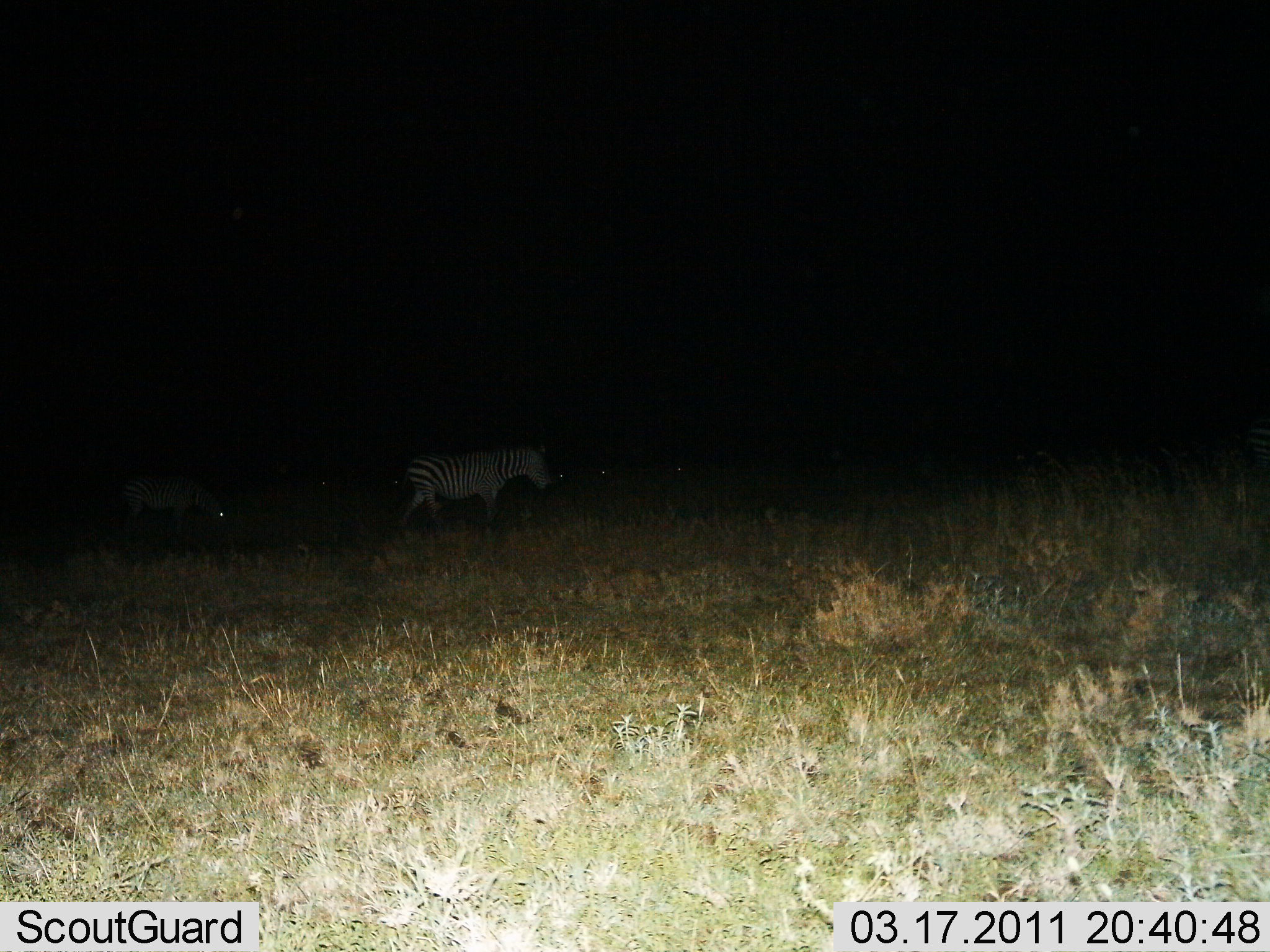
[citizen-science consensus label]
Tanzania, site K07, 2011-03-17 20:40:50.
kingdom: Animalia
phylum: Chordata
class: Mammalia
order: Perissodactyla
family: Equidae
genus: Equus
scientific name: Equus quagga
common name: plains zebra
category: zebra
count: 2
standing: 55%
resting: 0%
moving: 55%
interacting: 0%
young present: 0%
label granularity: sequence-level